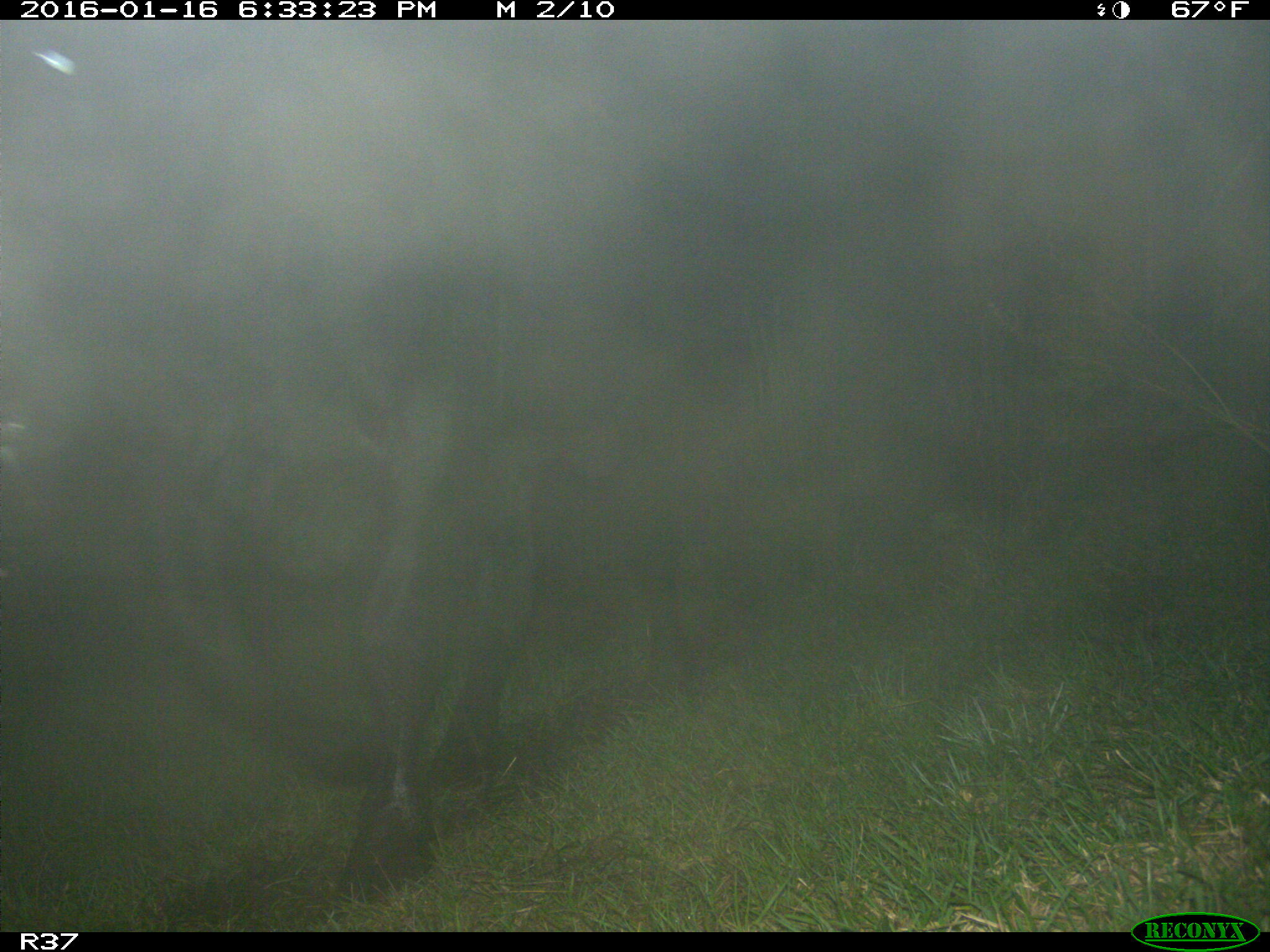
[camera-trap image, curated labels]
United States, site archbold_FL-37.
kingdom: Animalia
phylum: Chordata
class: Mammalia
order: Artiodactyla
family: Bovidae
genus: Bos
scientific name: Bos taurus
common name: domestic cow